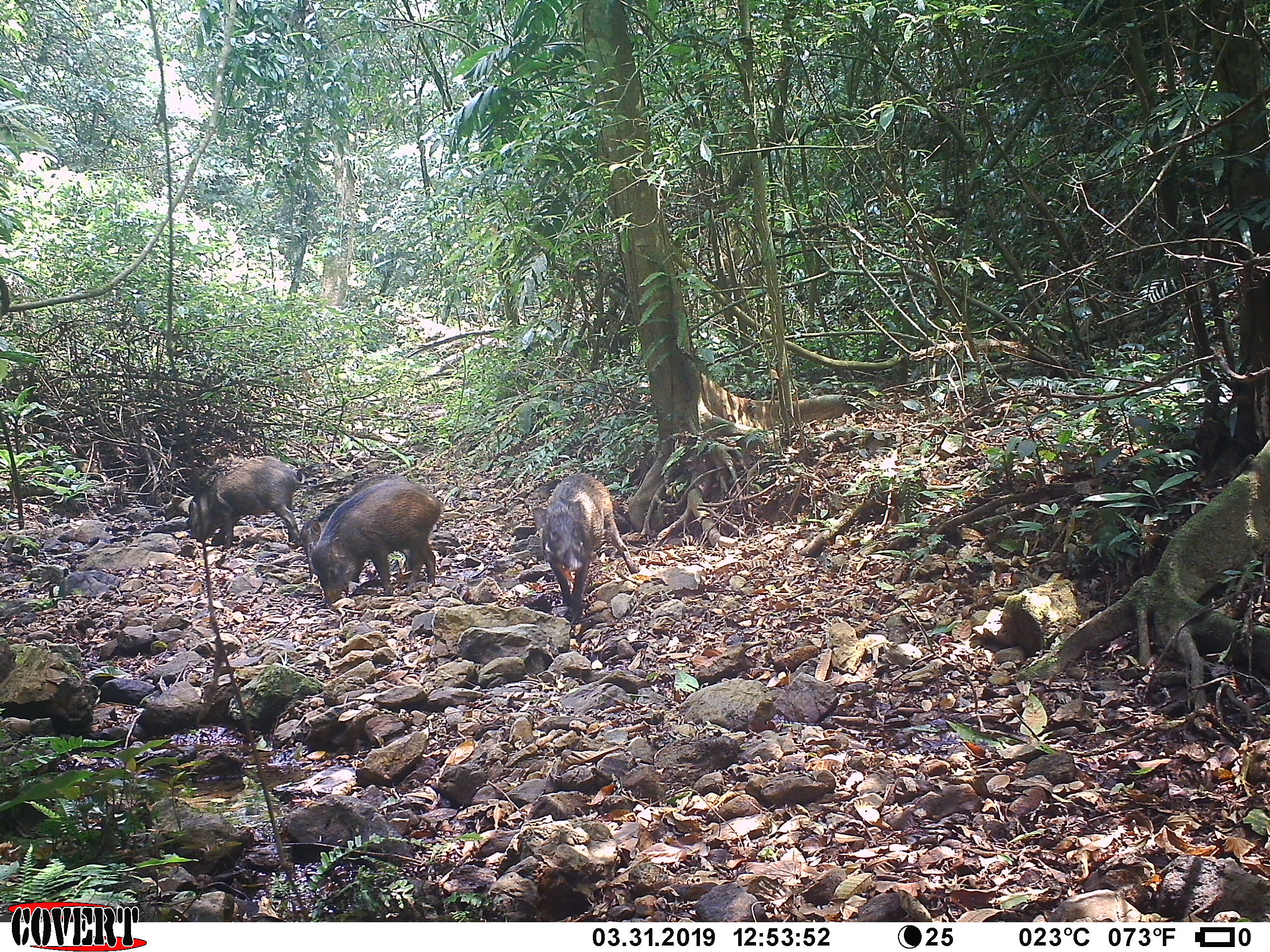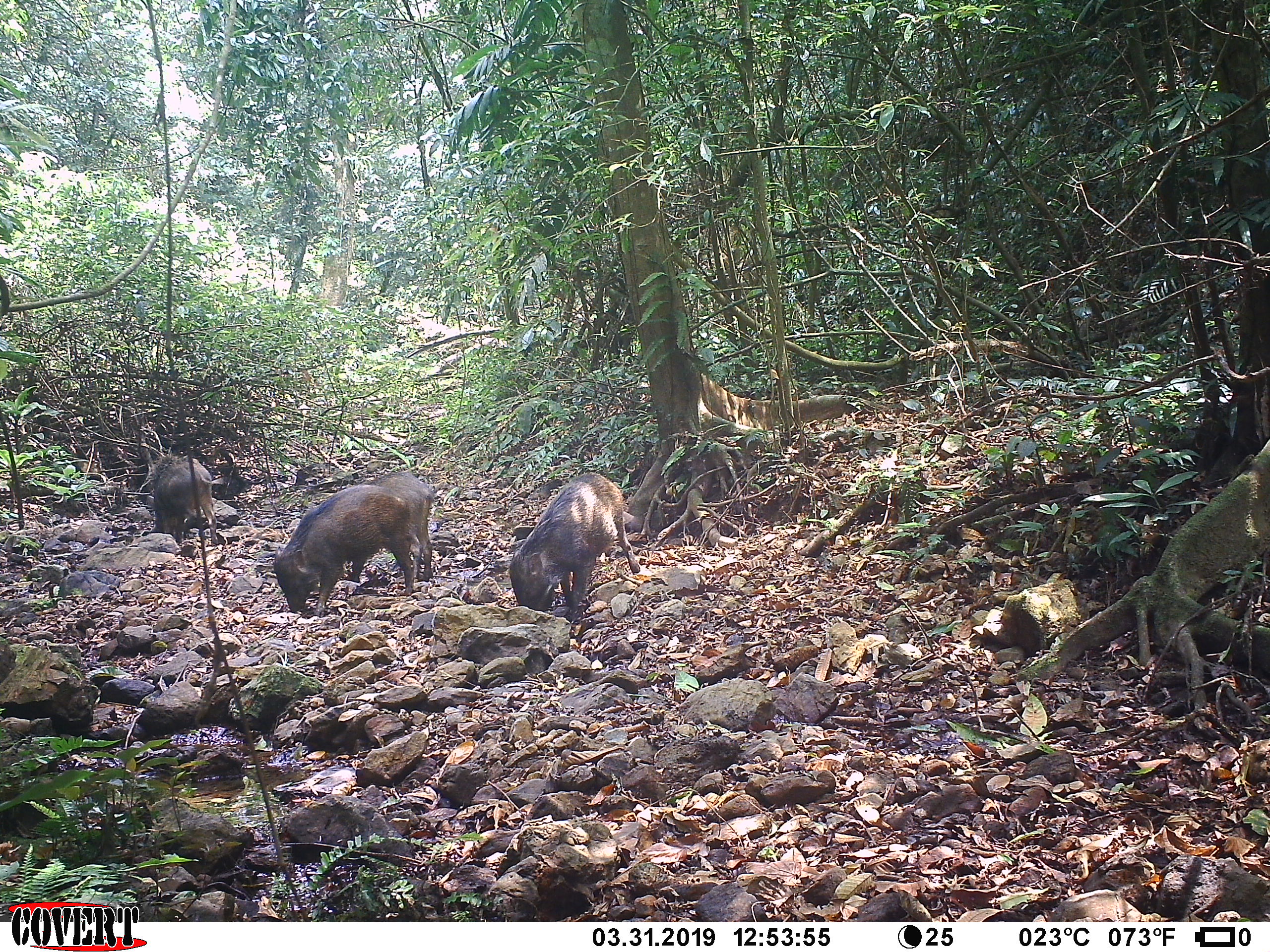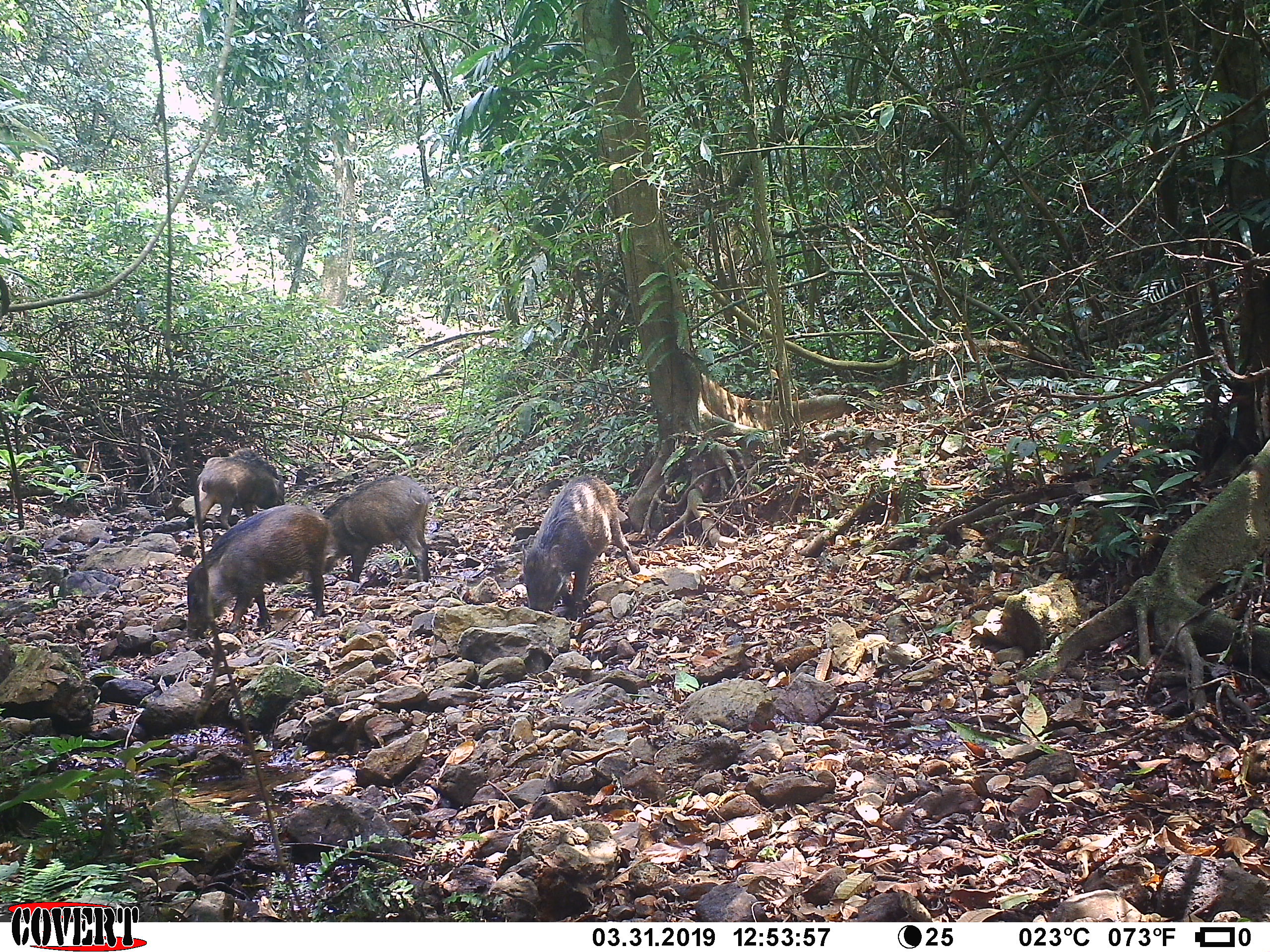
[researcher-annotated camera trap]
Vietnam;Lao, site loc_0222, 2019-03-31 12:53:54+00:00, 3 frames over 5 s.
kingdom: Animalia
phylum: Chordata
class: Mammalia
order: Artiodactyla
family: Suidae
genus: Sus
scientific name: Sus scrofa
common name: eurasian wild pig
Eurasian wild pig (Sus scrofa). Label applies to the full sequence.